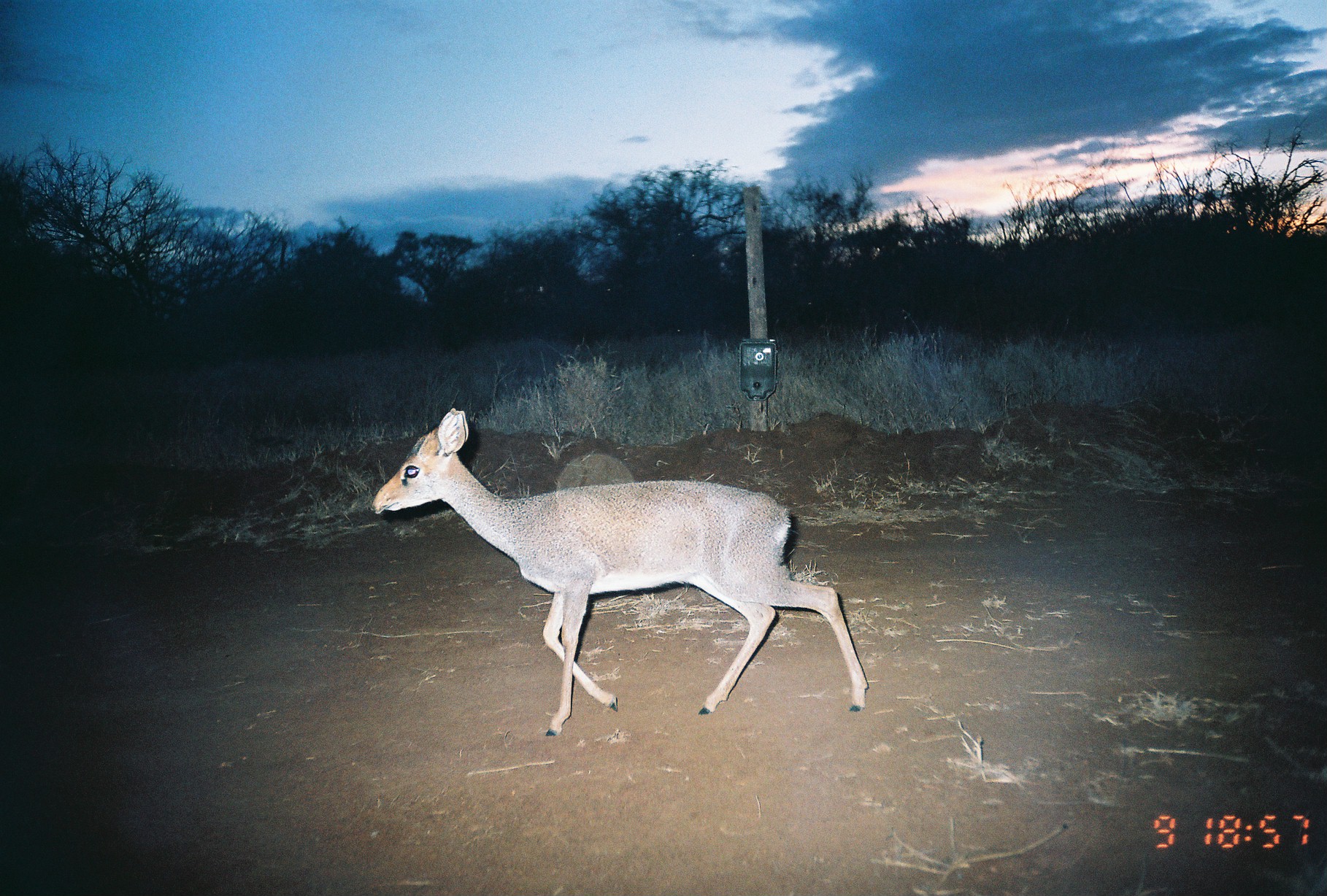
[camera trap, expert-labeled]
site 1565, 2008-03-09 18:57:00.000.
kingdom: Animalia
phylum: Chordata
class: Mammalia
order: Artiodactyla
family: Bovidae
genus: Madoqua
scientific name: Madoqua guentheri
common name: günther's dik-dik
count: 1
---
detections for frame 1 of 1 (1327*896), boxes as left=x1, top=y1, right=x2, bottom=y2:
madoqua guentheri: left=367, top=405, right=869, bottom=736